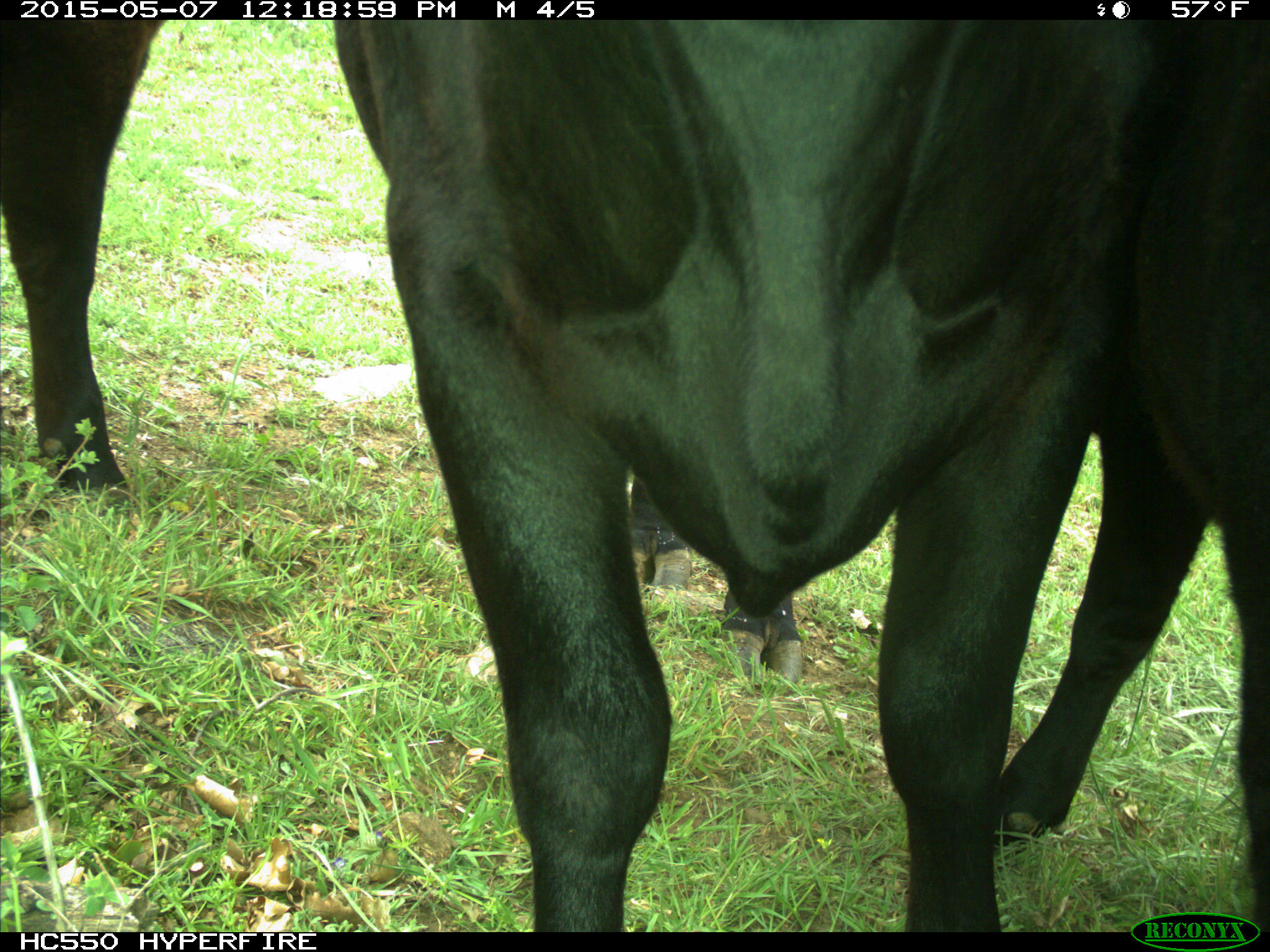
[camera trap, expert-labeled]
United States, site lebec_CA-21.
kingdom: Animalia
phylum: Chordata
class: Mammalia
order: Artiodactyla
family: Bovidae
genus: Bos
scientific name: Bos taurus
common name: domestic cow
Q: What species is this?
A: Bos taurus (domestic cow).